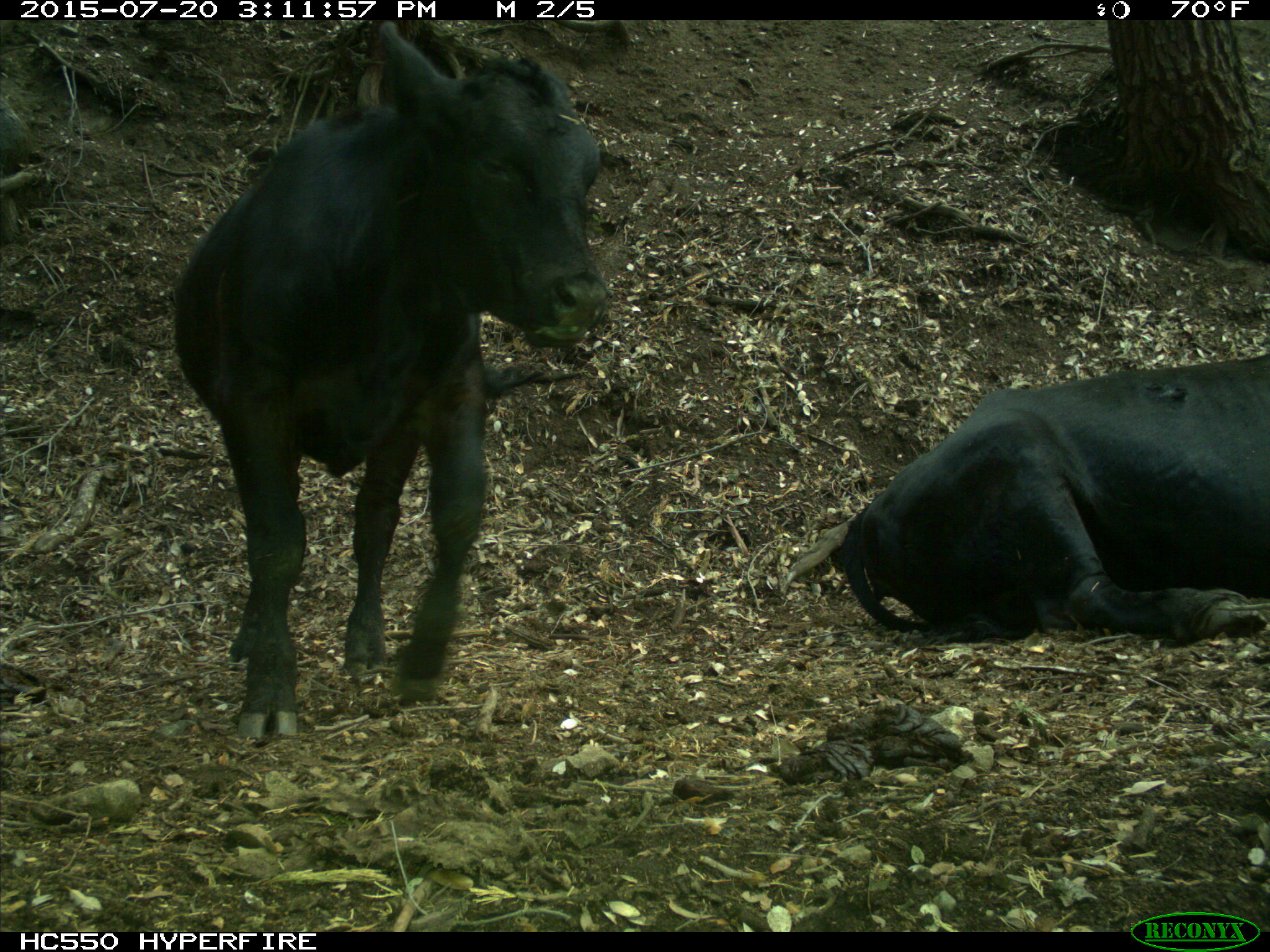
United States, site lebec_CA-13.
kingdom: Animalia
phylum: Chordata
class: Mammalia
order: Artiodactyla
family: Bovidae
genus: Bos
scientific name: Bos taurus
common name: domestic cow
Bos taurus (domestic cow).